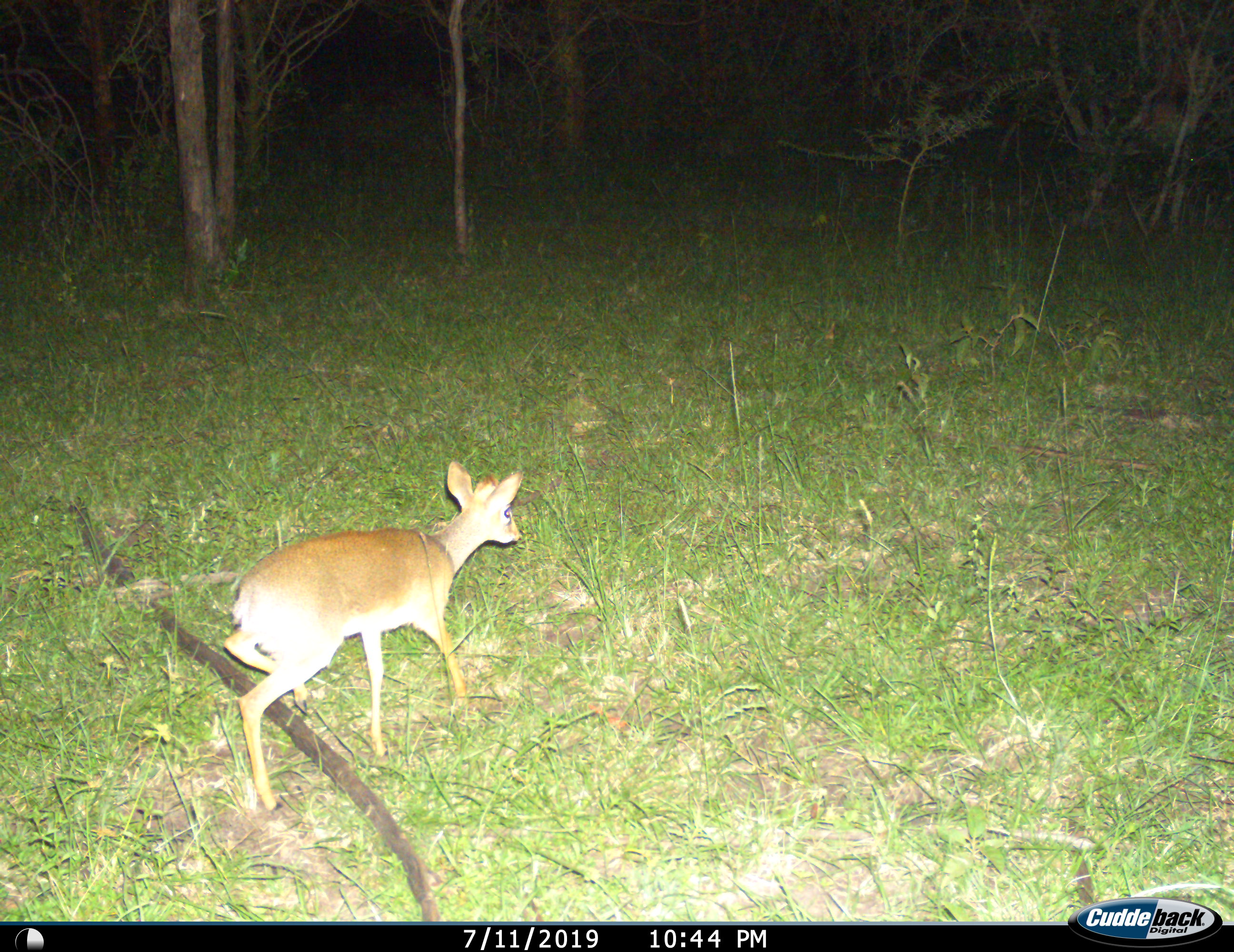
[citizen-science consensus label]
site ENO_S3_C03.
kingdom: Animalia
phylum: Chordata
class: Mammalia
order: Artiodactyla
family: Bovidae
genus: Madoqua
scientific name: Madoqua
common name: dik-dik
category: dikdik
Dikdik (dik-dik) (Madoqua), count 1. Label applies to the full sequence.